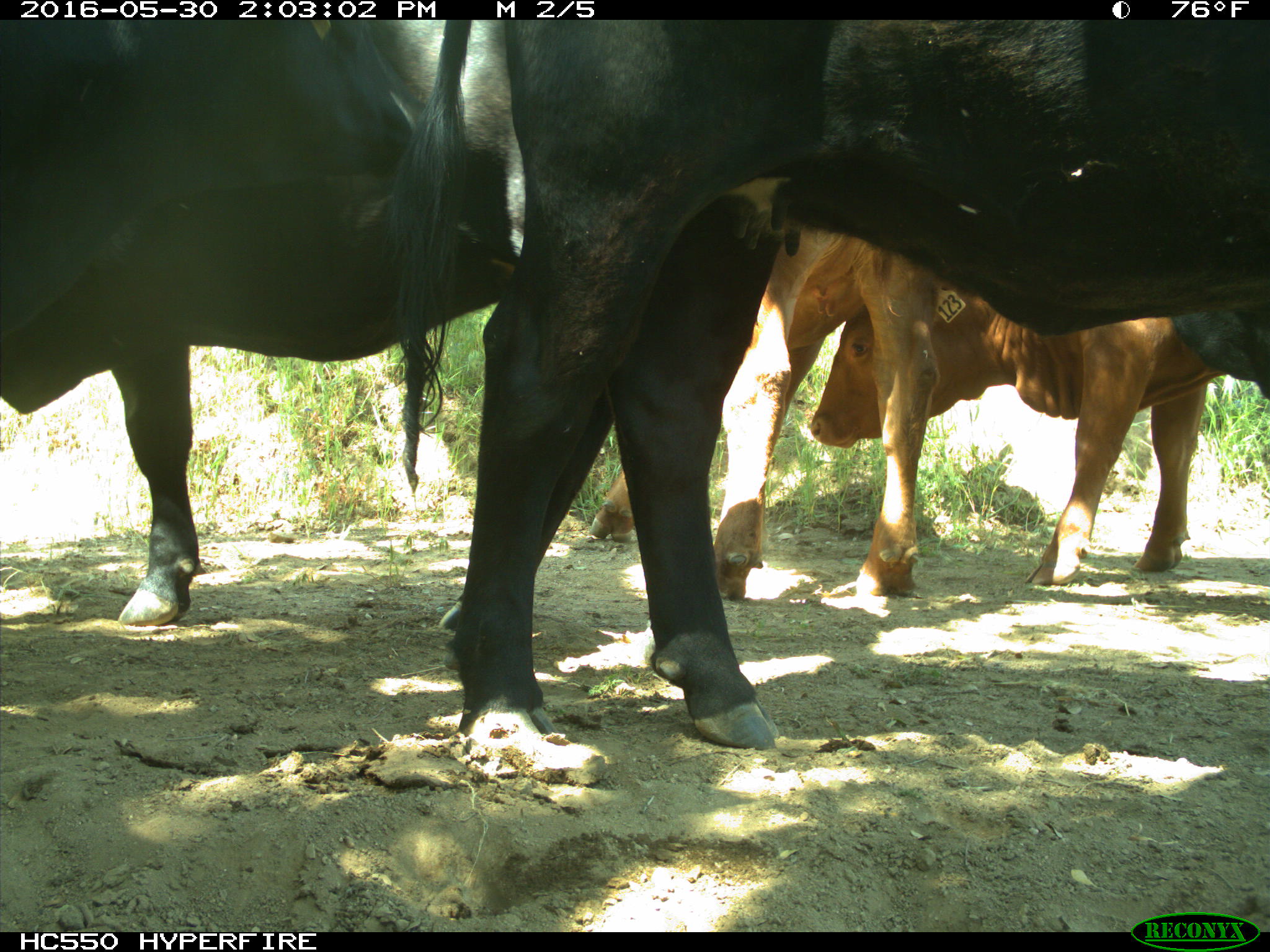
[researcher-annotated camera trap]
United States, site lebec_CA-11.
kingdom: Animalia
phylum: Chordata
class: Mammalia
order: Artiodactyla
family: Bovidae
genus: Bos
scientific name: Bos taurus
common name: domestic cow